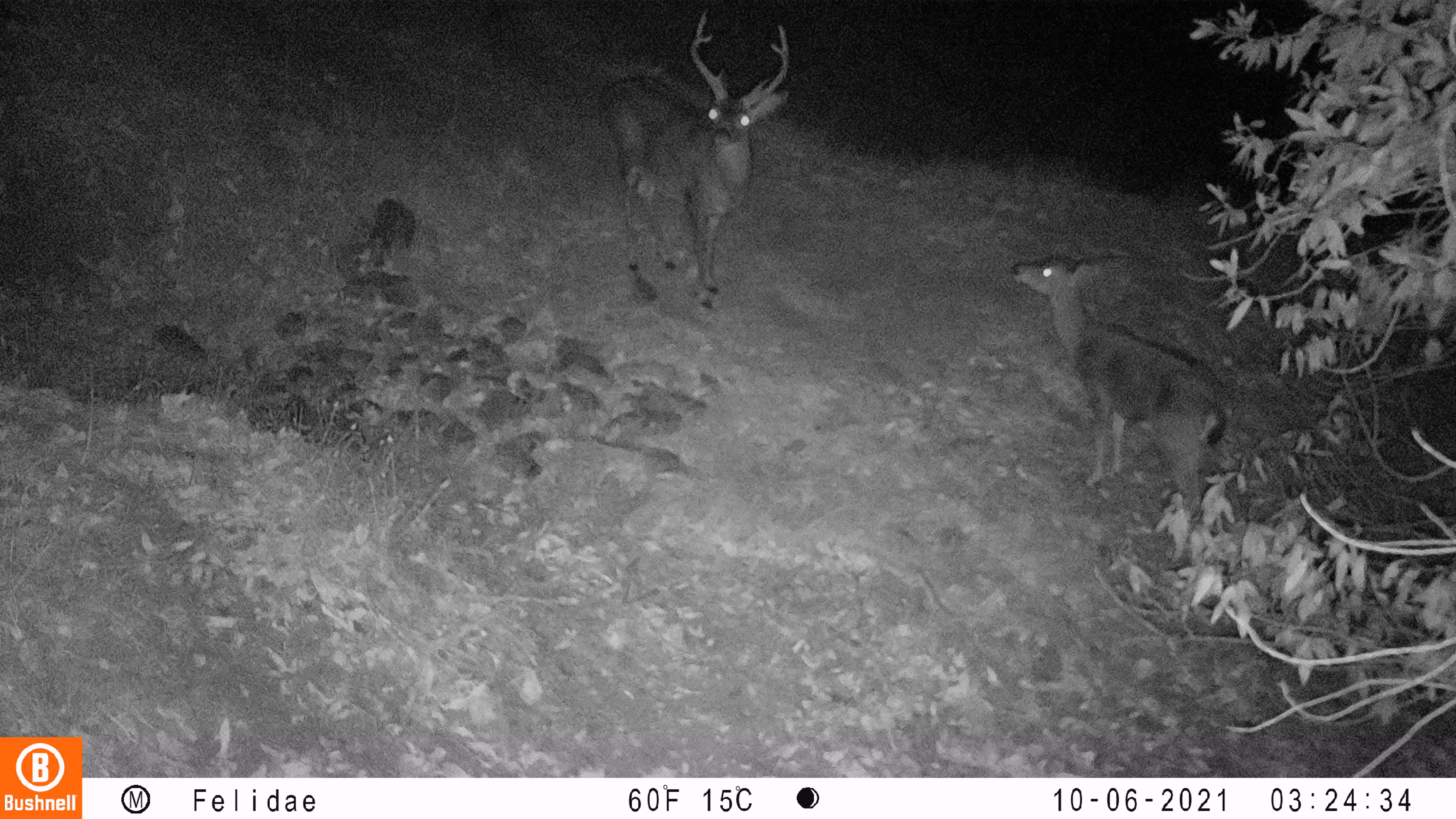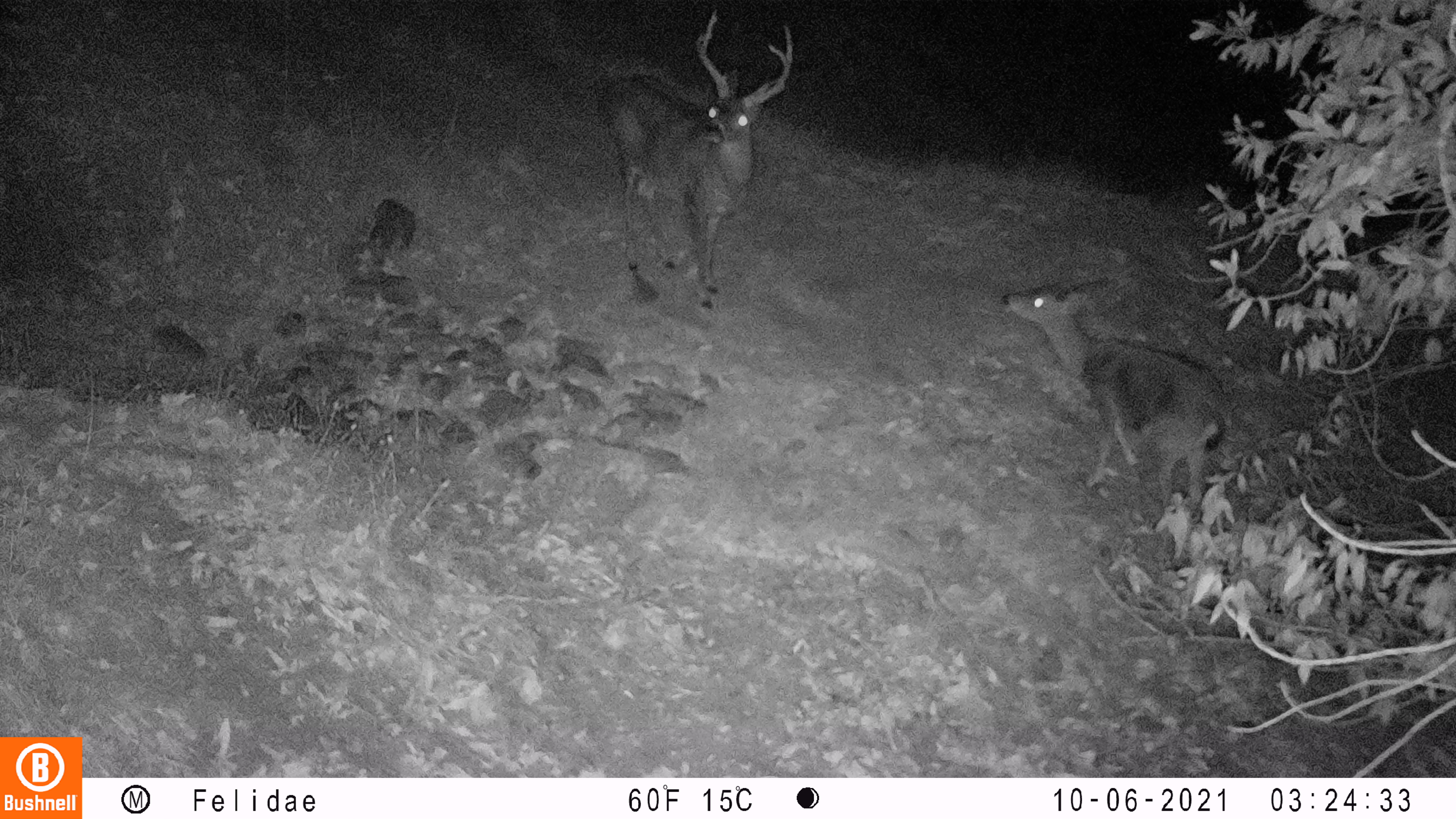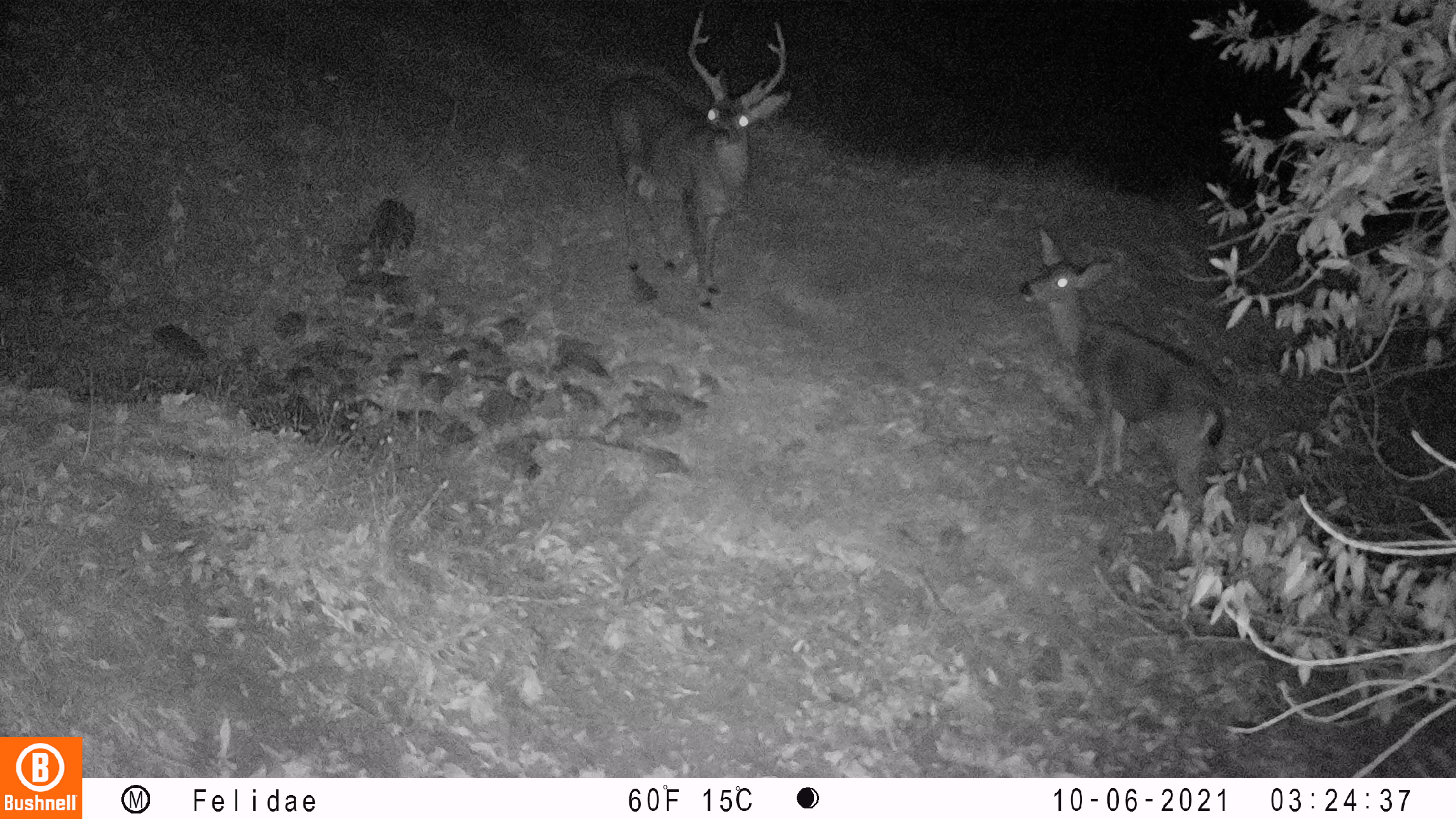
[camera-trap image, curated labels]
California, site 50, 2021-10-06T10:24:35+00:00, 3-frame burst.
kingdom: Animalia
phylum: Chordata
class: Mammalia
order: Artiodactyla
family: Cervidae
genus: Odocoileus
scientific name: Odocoileus hemionus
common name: mule deer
Mule deer (Odocoileus hemionus).